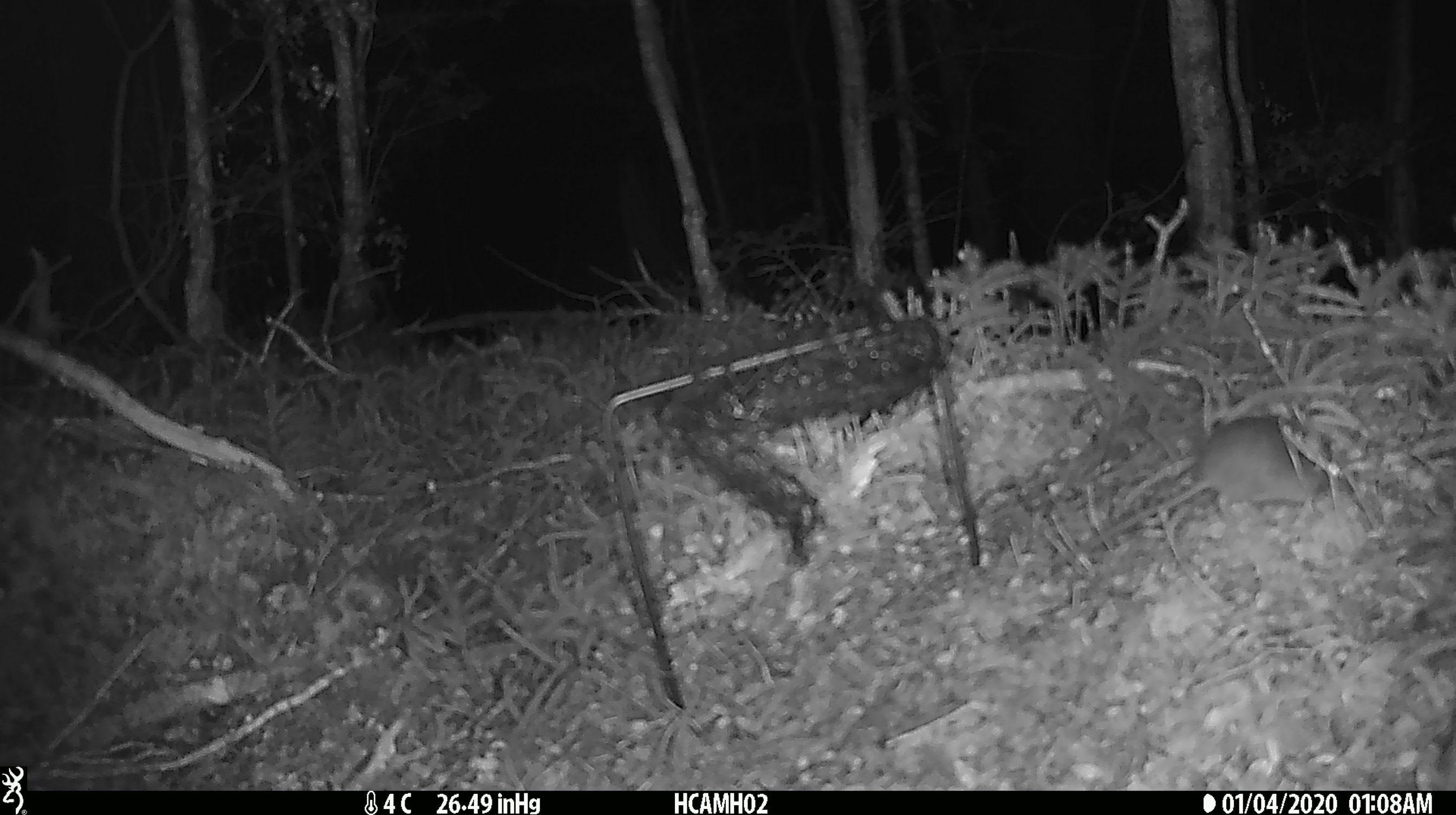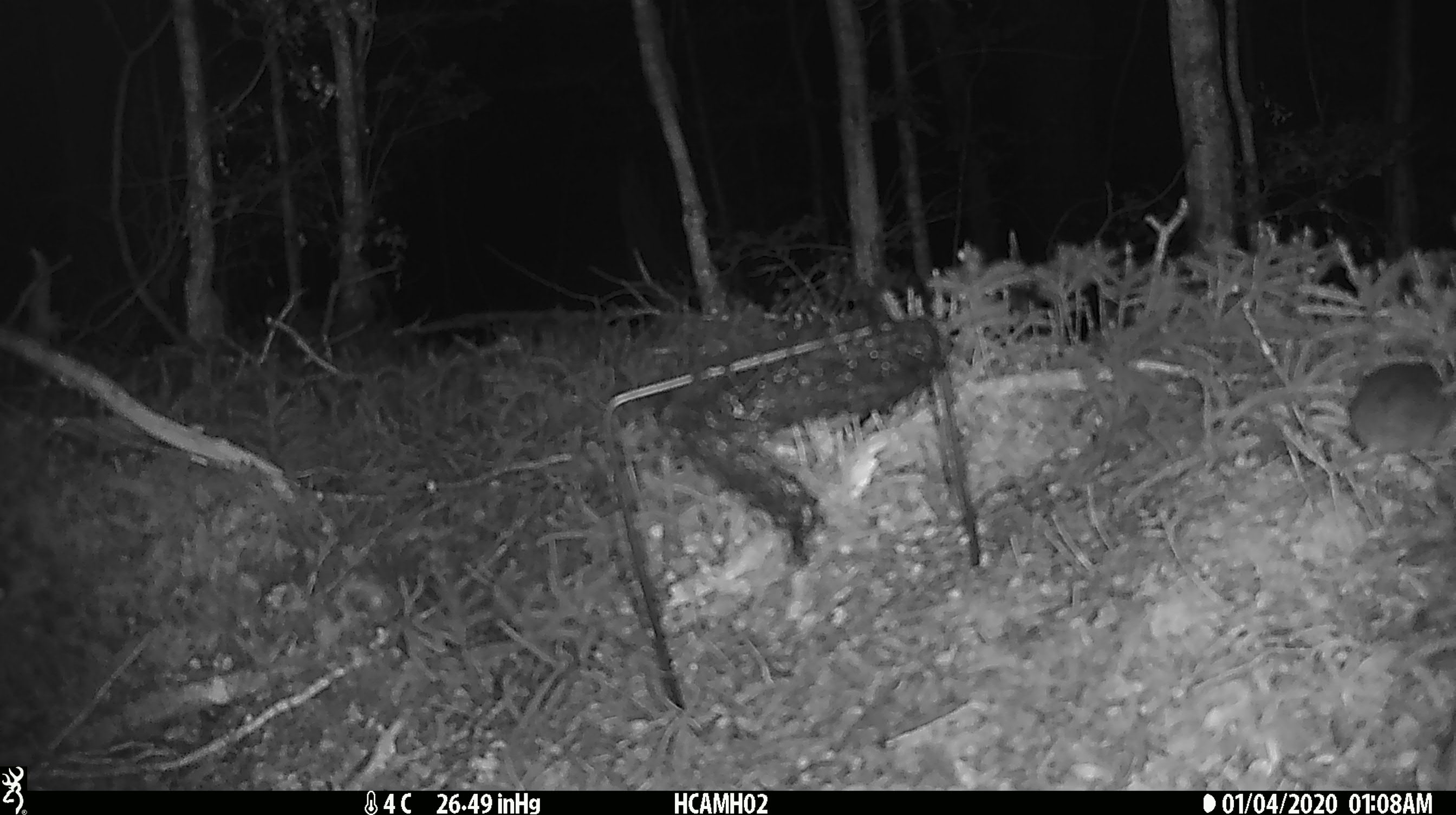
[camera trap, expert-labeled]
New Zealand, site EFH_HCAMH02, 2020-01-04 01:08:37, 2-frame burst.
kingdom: Animalia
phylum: Chordata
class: Mammalia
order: Rodentia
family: Muridae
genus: Mus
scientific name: Mus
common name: mouse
Mouse (Mus).